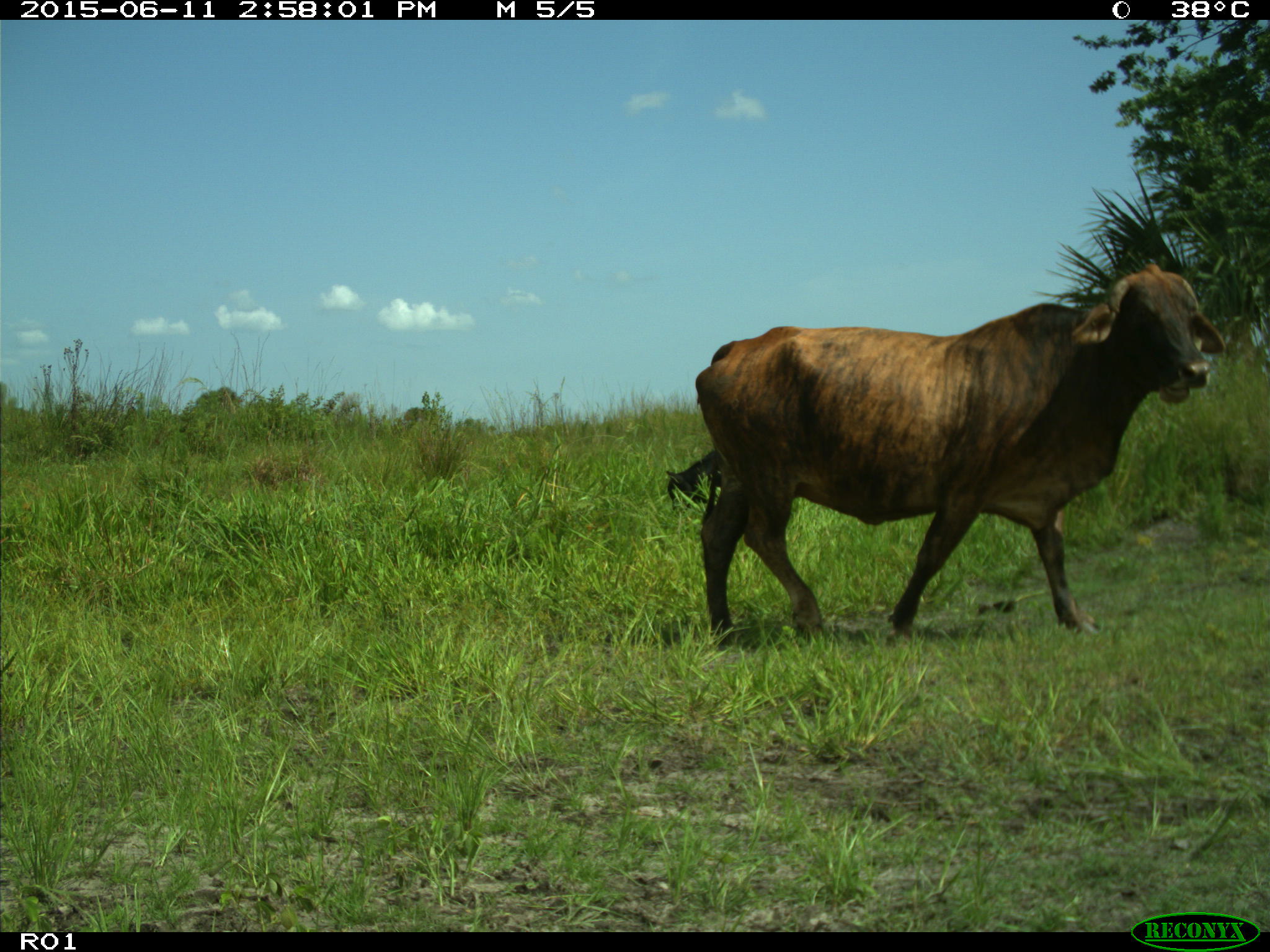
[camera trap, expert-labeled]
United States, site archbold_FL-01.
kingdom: Animalia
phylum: Chordata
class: Mammalia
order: Artiodactyla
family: Bovidae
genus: Bos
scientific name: Bos taurus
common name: domestic cow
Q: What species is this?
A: Bos taurus (domestic cow).